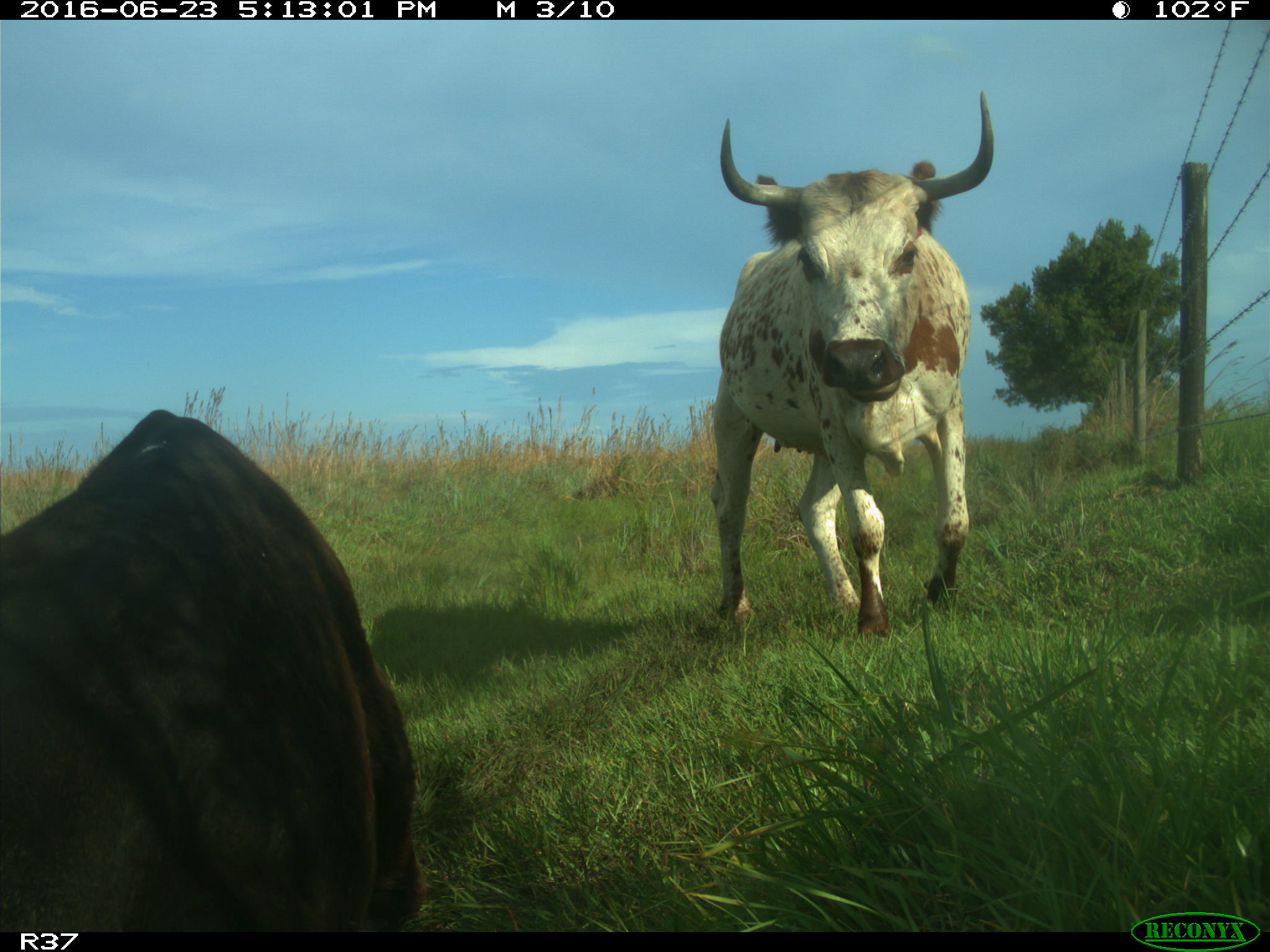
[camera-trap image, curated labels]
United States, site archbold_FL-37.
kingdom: Animalia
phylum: Chordata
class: Mammalia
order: Artiodactyla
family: Bovidae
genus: Bos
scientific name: Bos taurus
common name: domestic cow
Bos taurus (domestic cow).